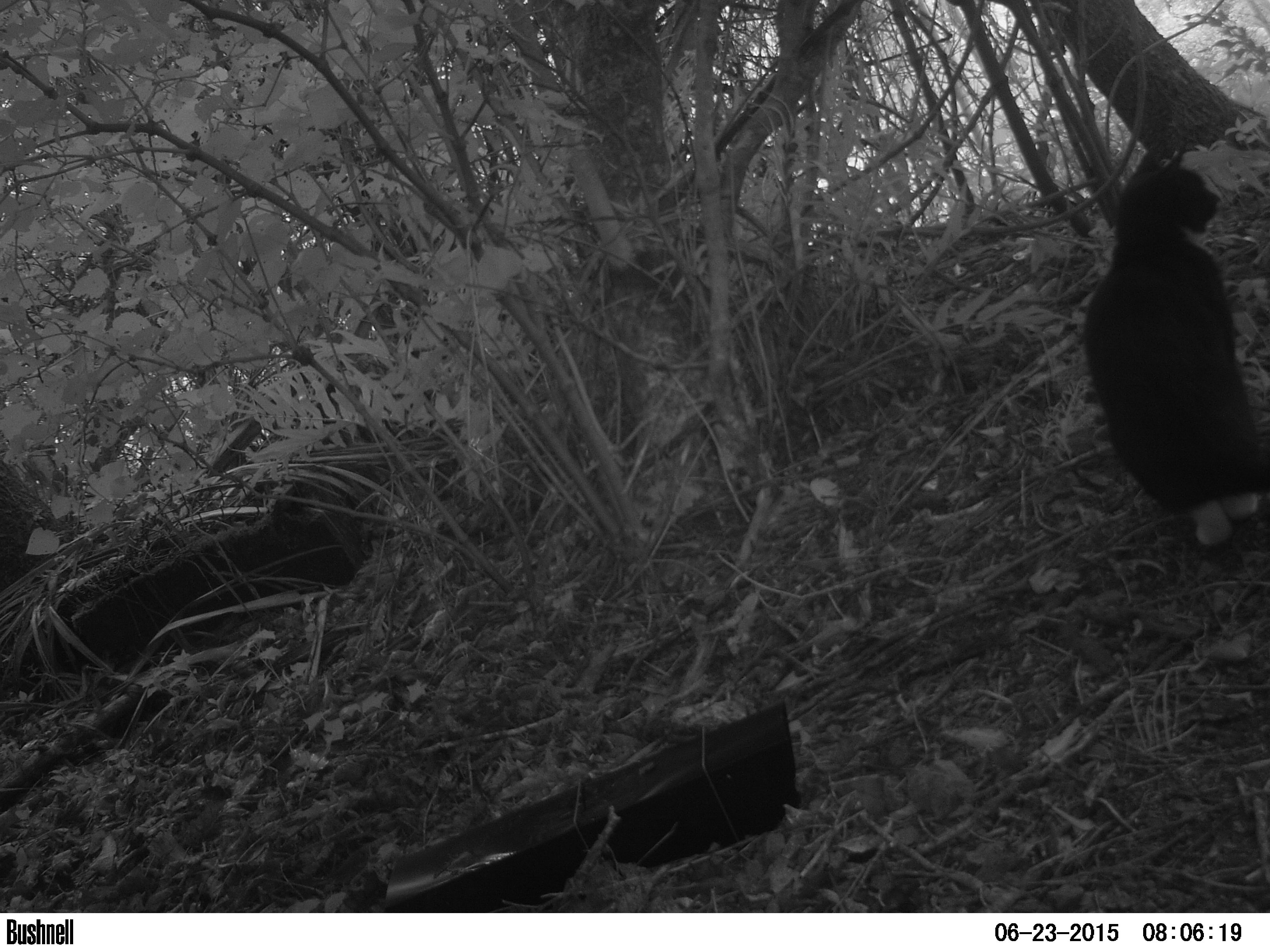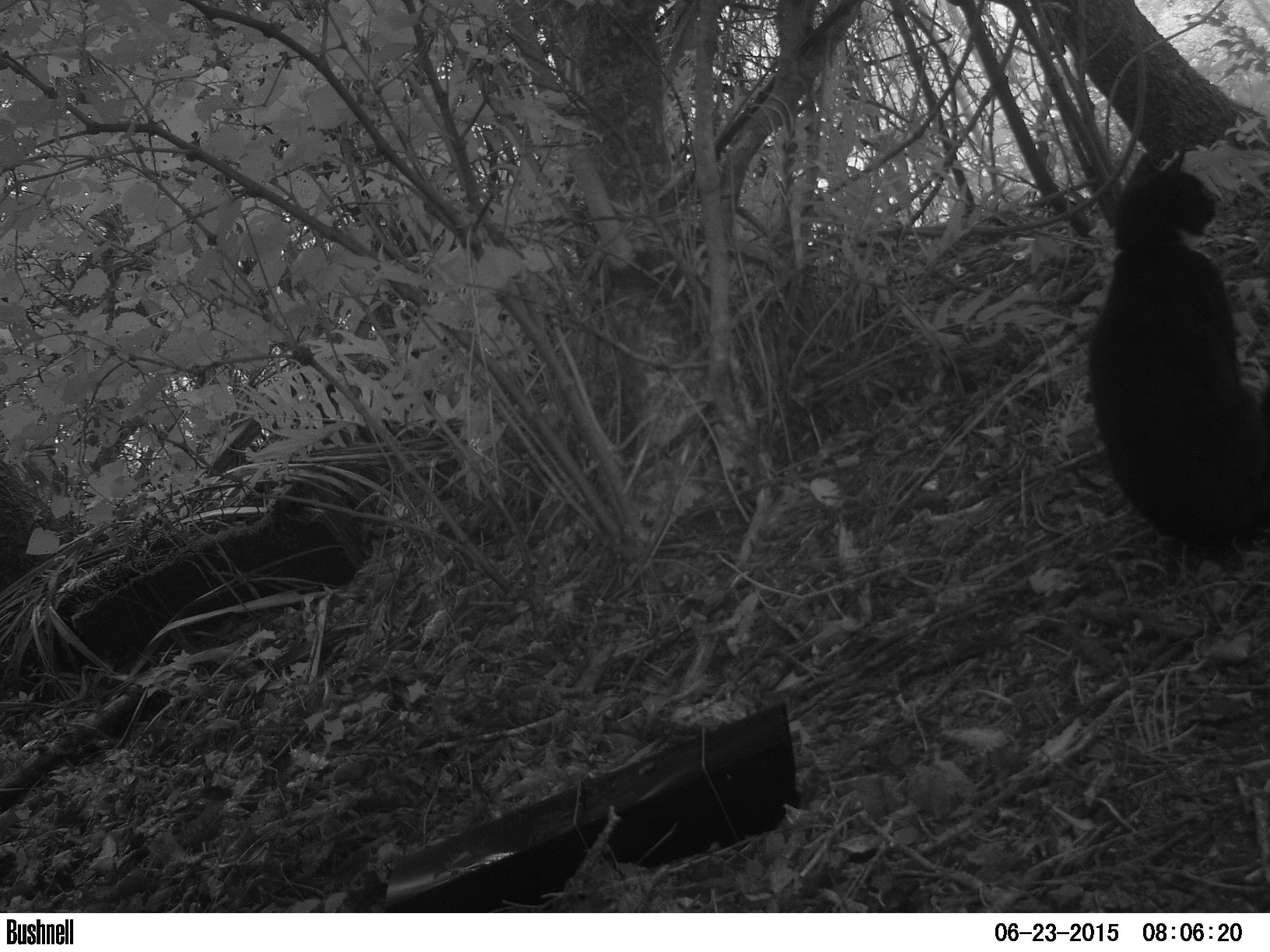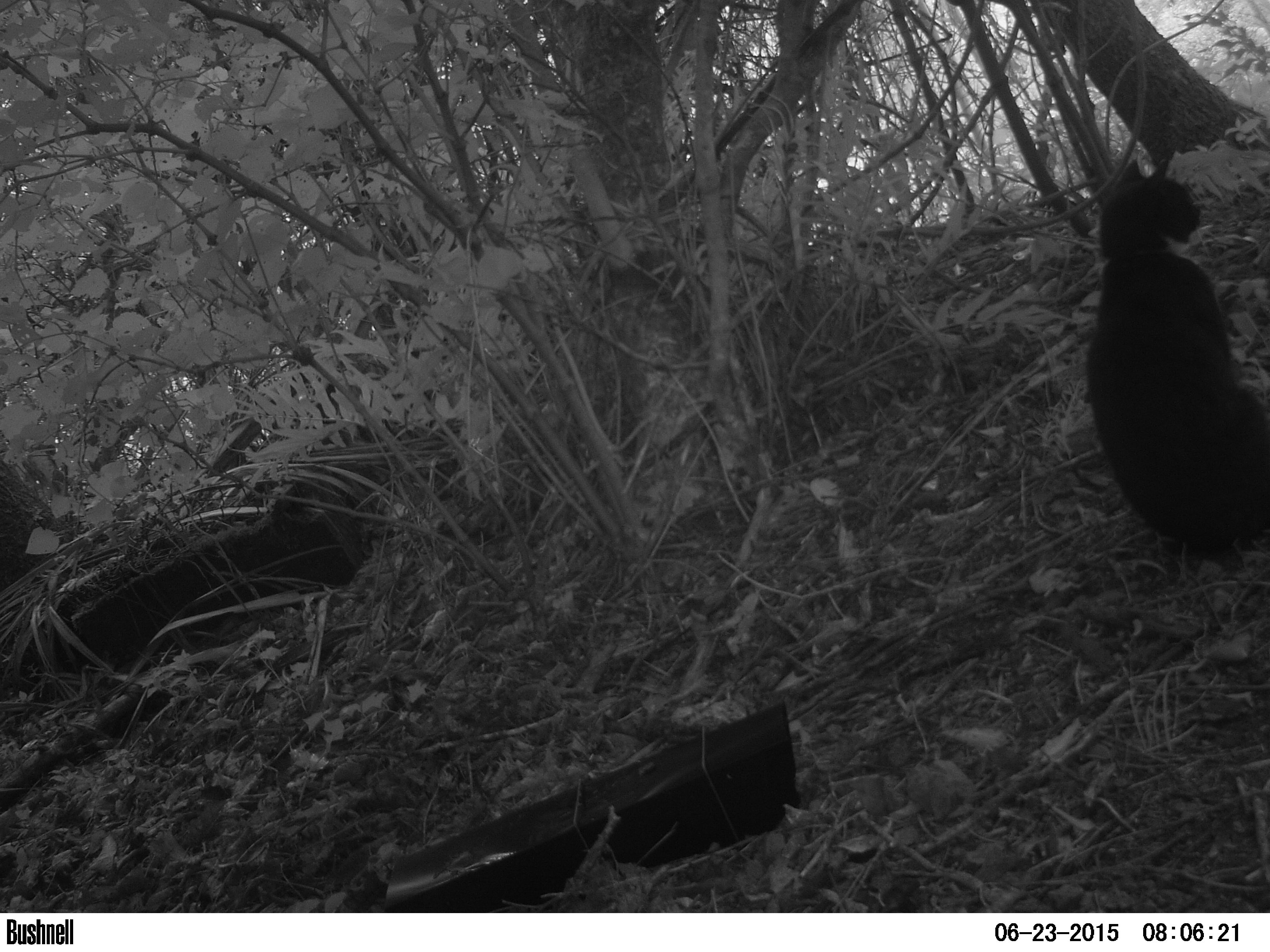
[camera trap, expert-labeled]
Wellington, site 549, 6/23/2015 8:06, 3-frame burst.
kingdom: Animalia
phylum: Chordata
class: Mammalia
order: Carnivora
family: Felidae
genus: Felis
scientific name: Felis catus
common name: cat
Cat (Felis catus).